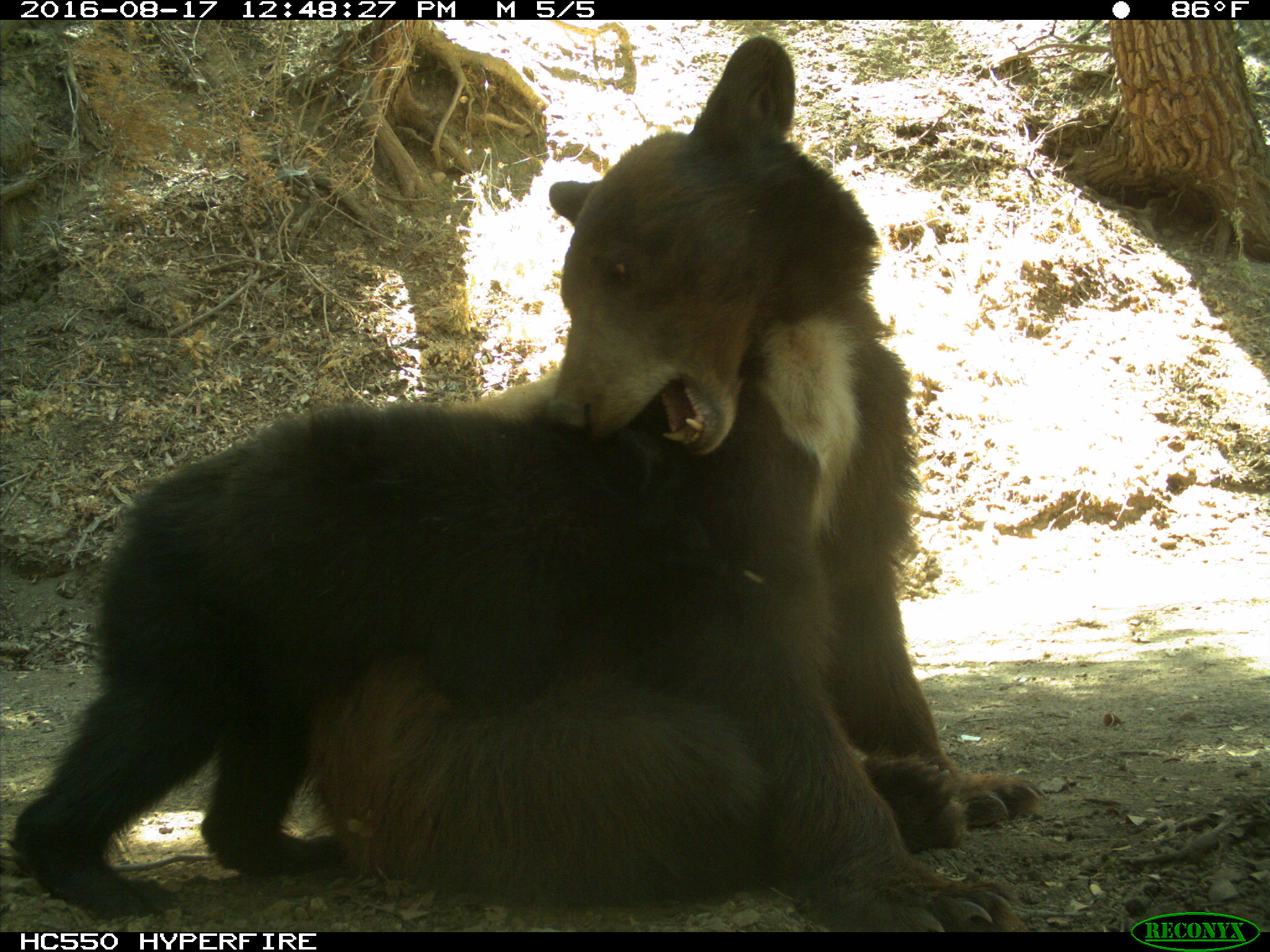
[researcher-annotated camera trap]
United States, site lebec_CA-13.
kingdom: Animalia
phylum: Chordata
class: Mammalia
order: Carnivora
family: Ursidae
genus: Ursus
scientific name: Ursus americanus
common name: american black bear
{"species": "Ursus americanus (american black bear)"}